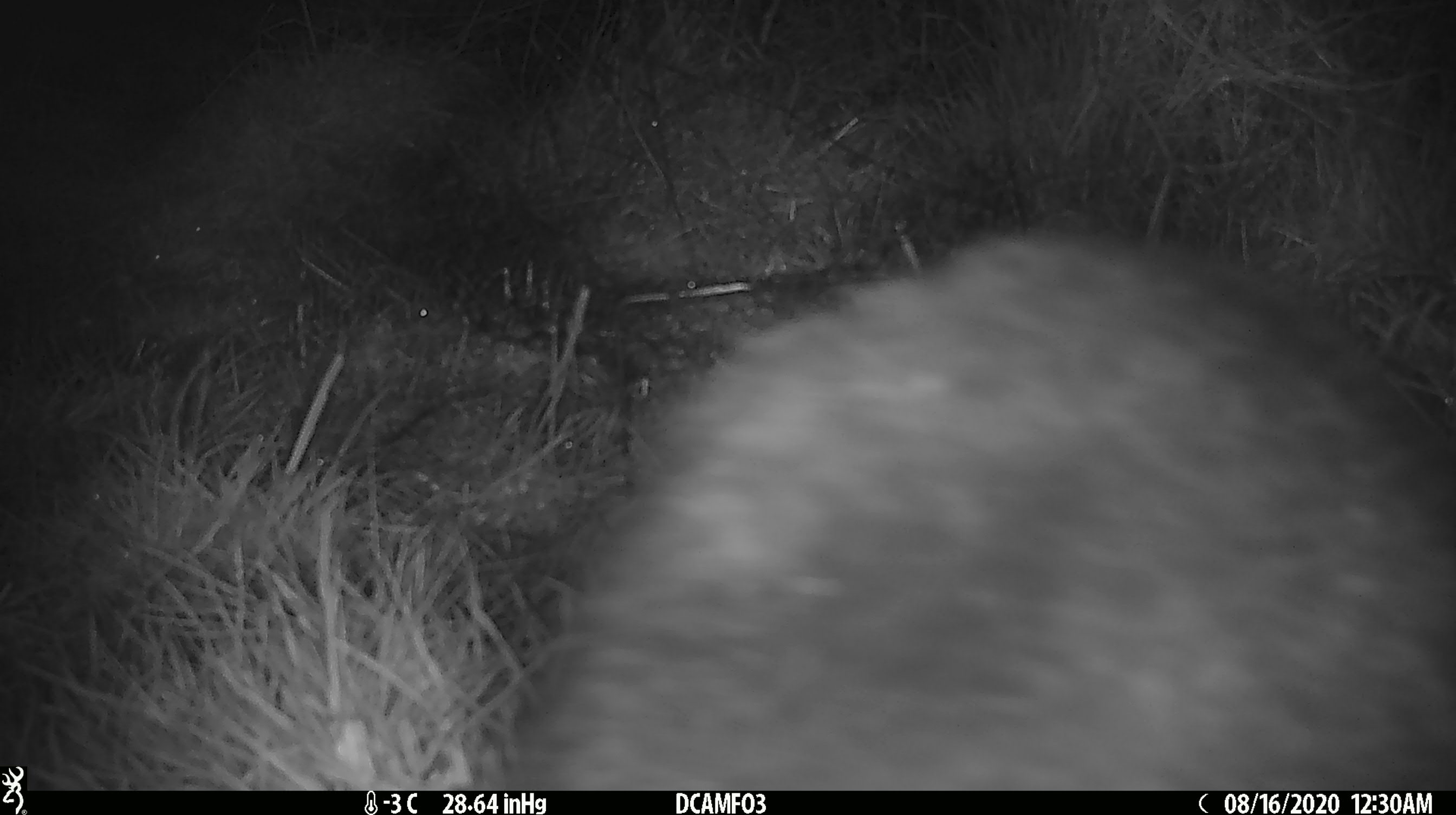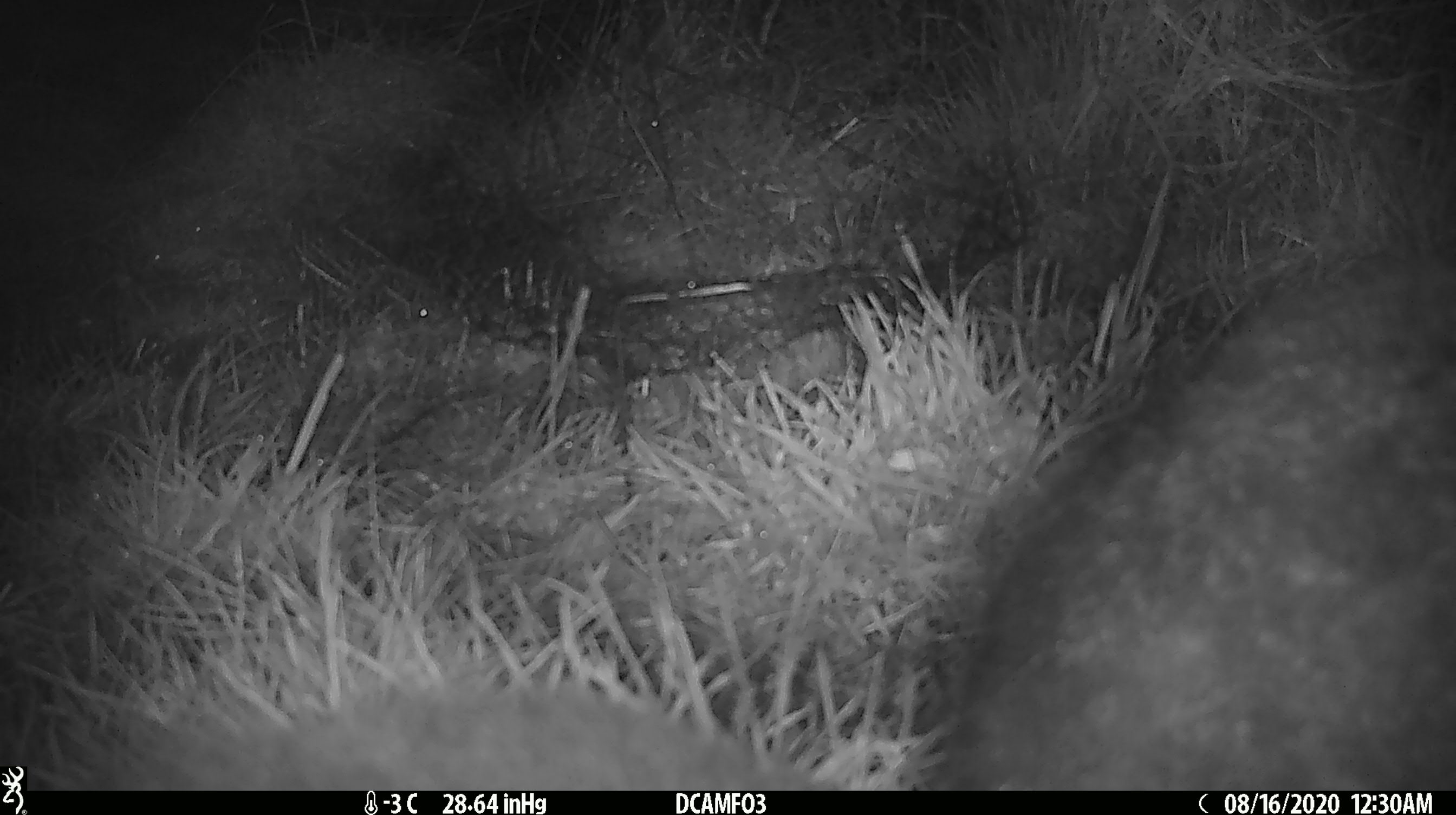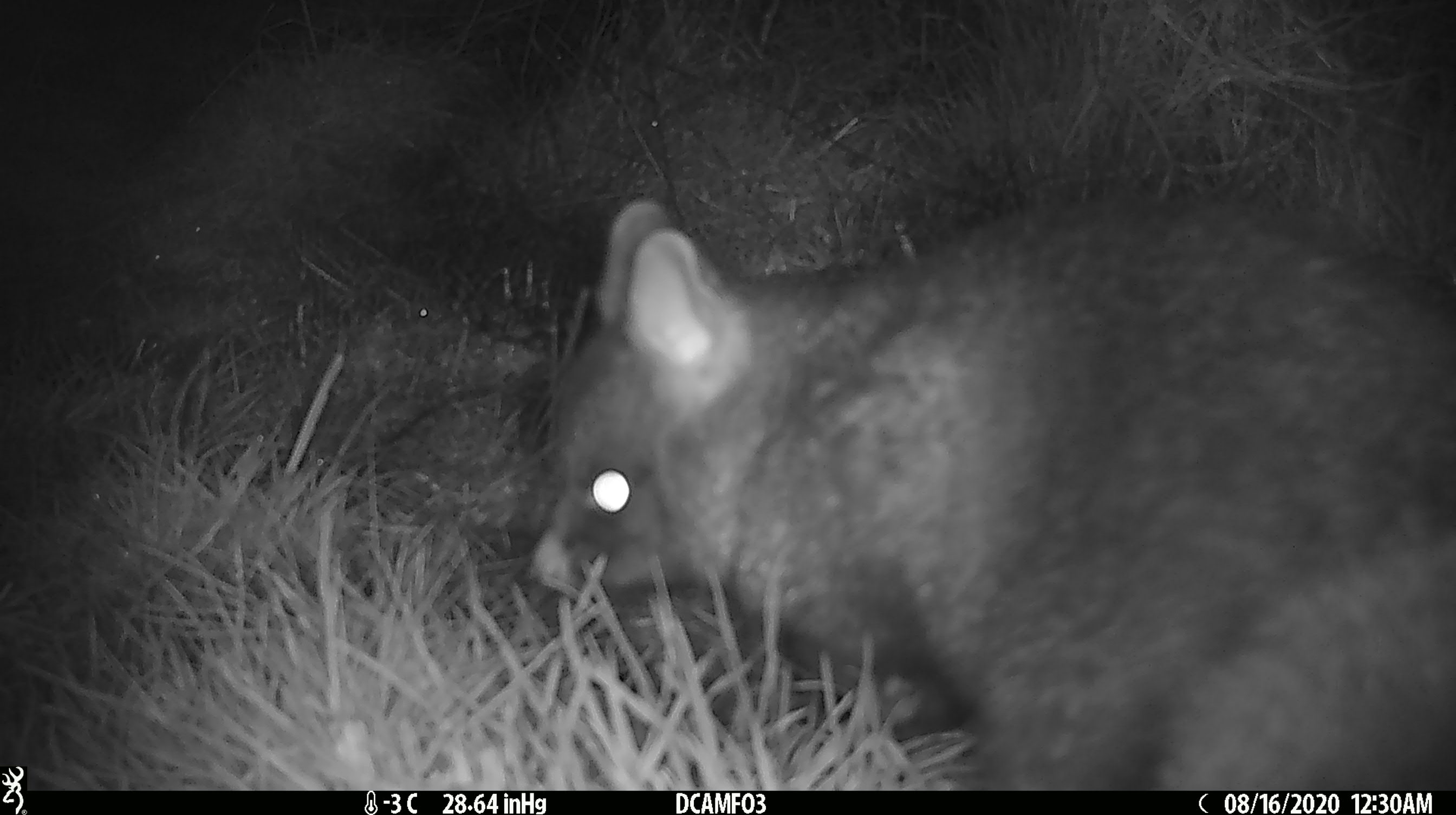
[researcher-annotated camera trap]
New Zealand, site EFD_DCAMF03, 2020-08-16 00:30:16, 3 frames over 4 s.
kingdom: Animalia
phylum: Chordata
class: Mammalia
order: Diprotodontia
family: Phalangeridae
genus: Trichosurus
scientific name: Trichosurus vulpecula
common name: common brushtail possum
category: possum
Possum (common brushtail possum) (Trichosurus vulpecula).